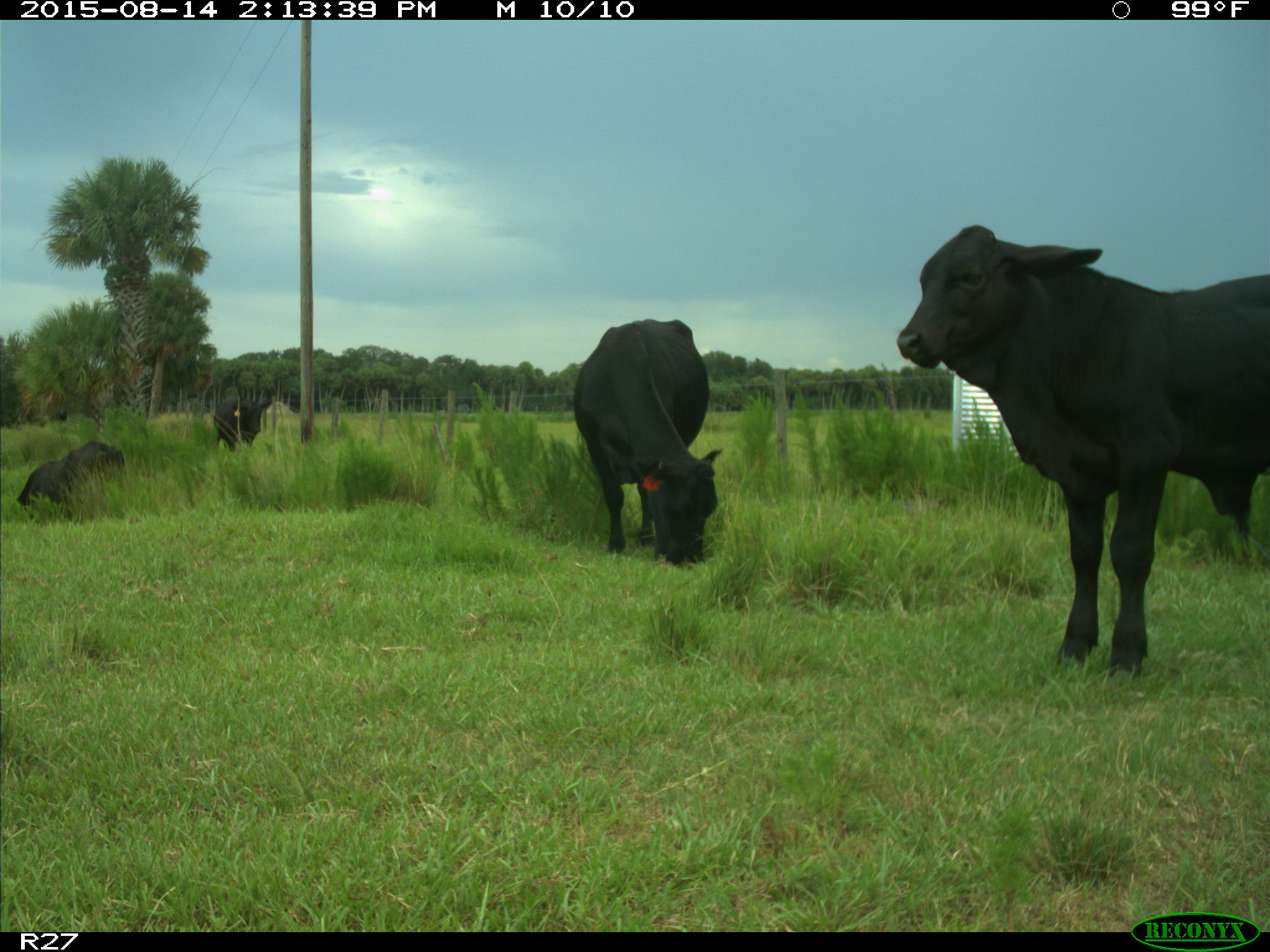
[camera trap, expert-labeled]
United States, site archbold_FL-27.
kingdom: Animalia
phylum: Chordata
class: Mammalia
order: Artiodactyla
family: Bovidae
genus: Bos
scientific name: Bos taurus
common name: domestic cow